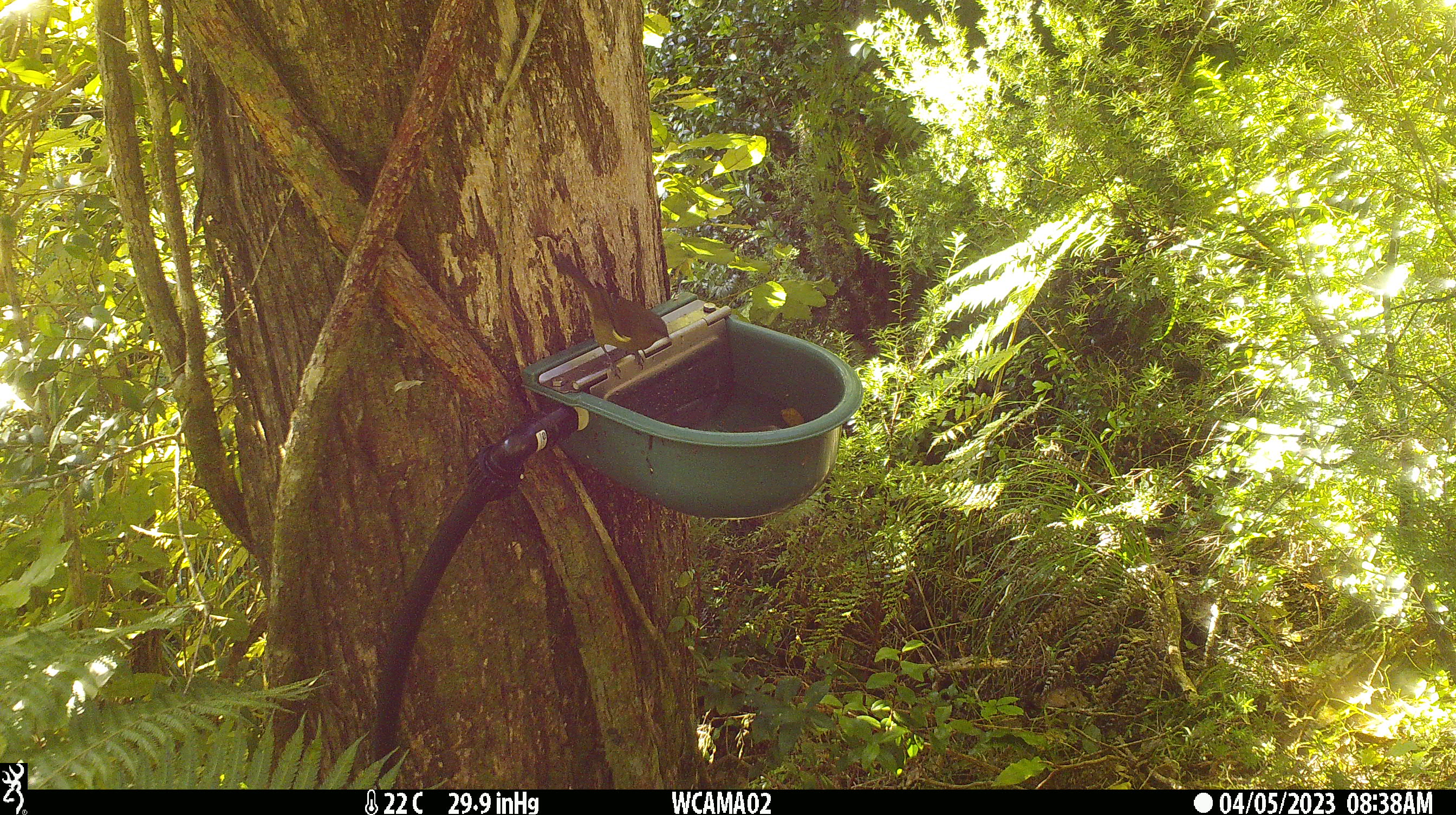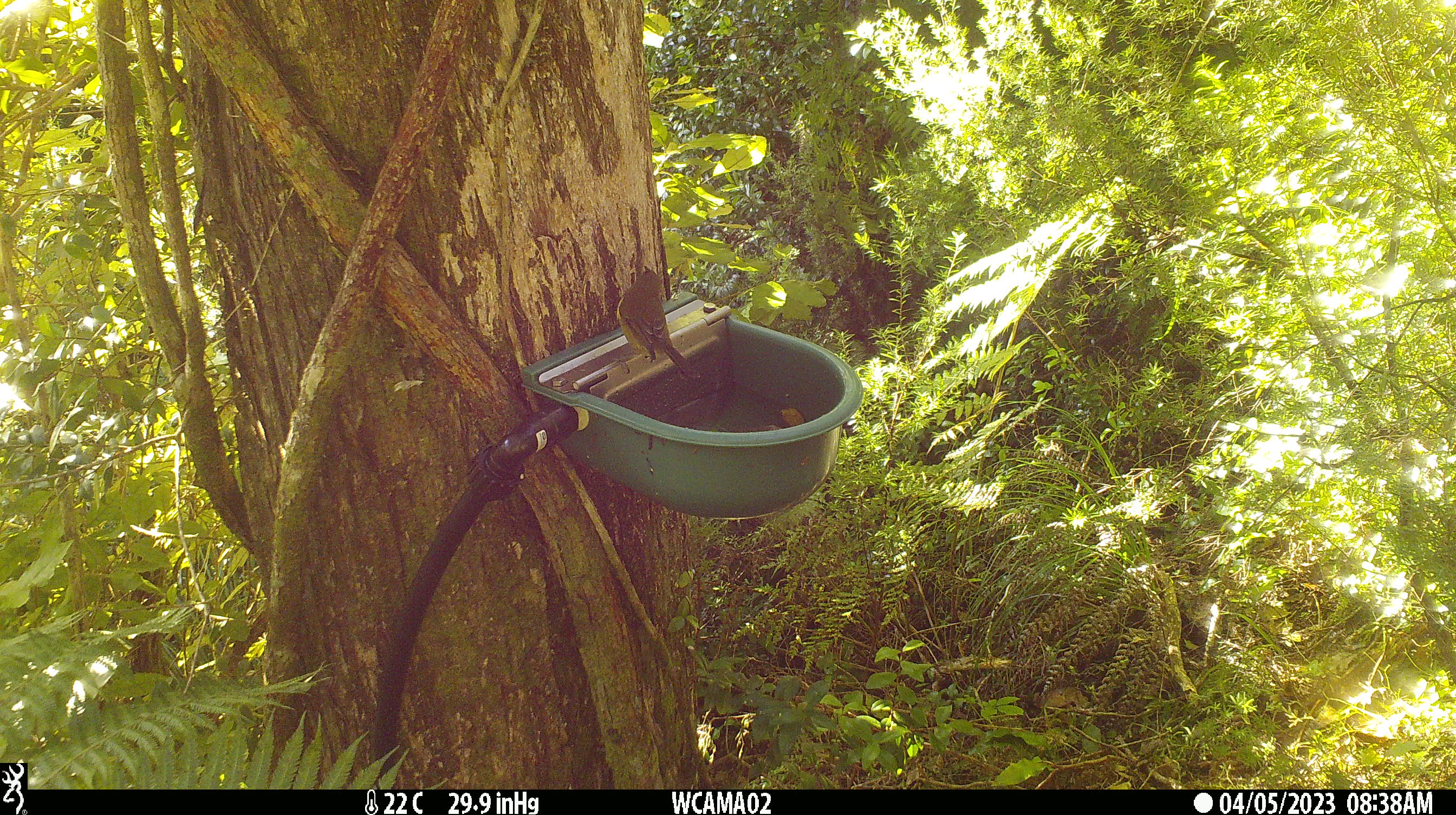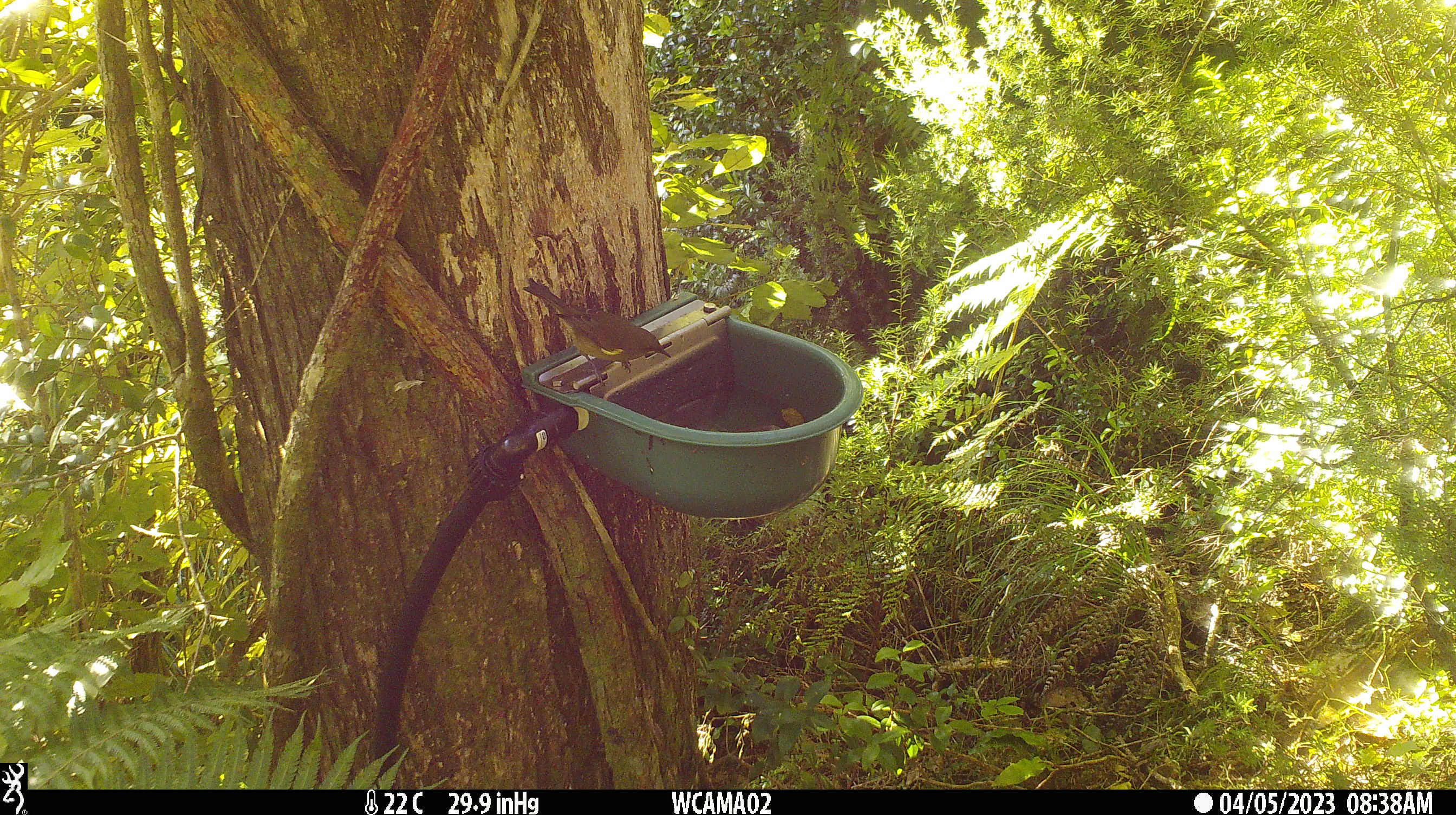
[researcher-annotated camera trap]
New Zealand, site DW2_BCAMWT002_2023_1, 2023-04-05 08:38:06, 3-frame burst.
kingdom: Animalia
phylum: Chordata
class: Aves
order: Passeriformes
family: Meliphagidae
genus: Anthornis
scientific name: Anthornis melanura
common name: new zealand bellbird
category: bellbird